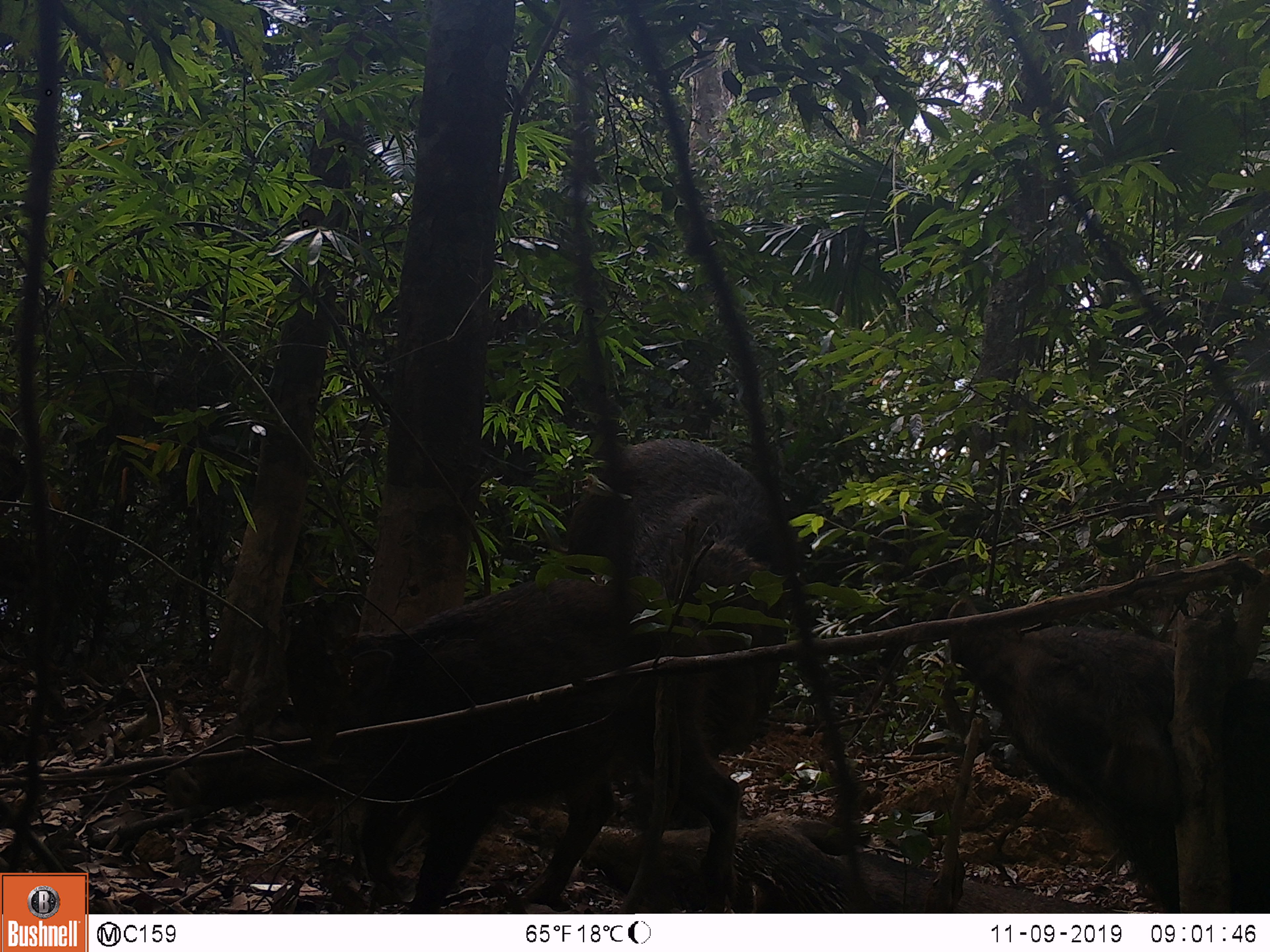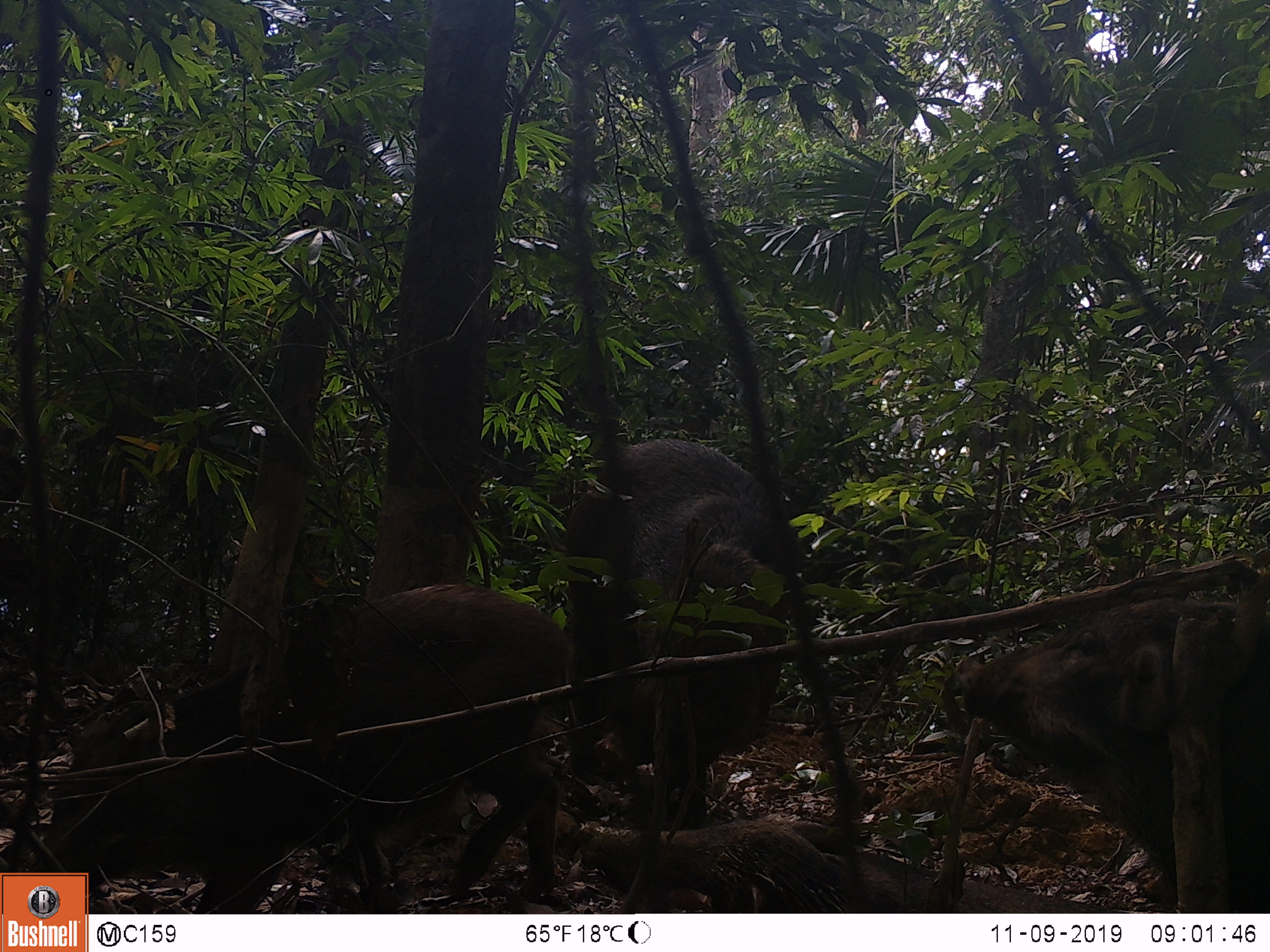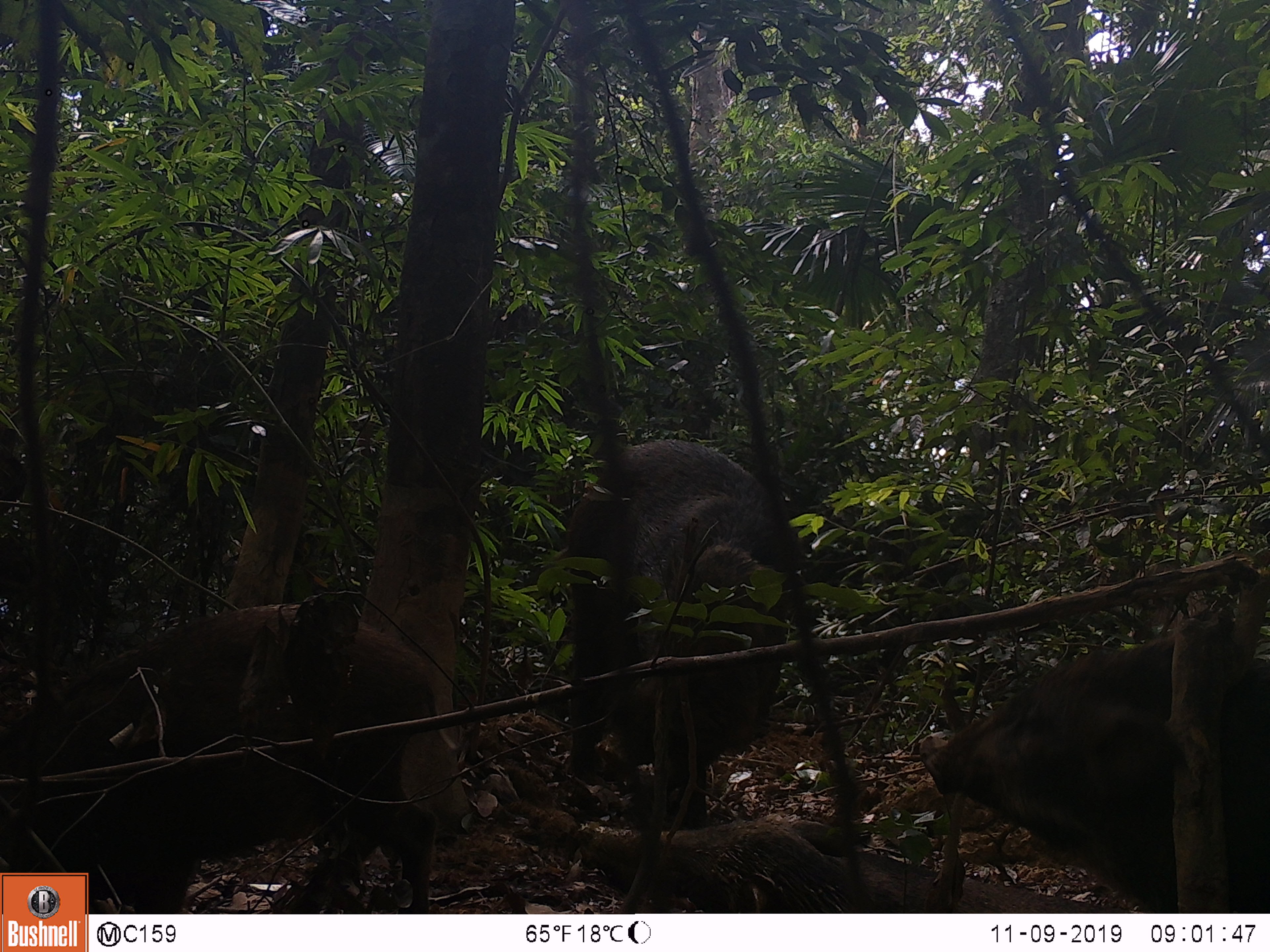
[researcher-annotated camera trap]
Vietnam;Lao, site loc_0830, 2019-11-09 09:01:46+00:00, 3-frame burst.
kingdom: Animalia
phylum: Chordata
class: Mammalia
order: Artiodactyla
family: Suidae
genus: Sus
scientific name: Sus scrofa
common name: eurasian wild pig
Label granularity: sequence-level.